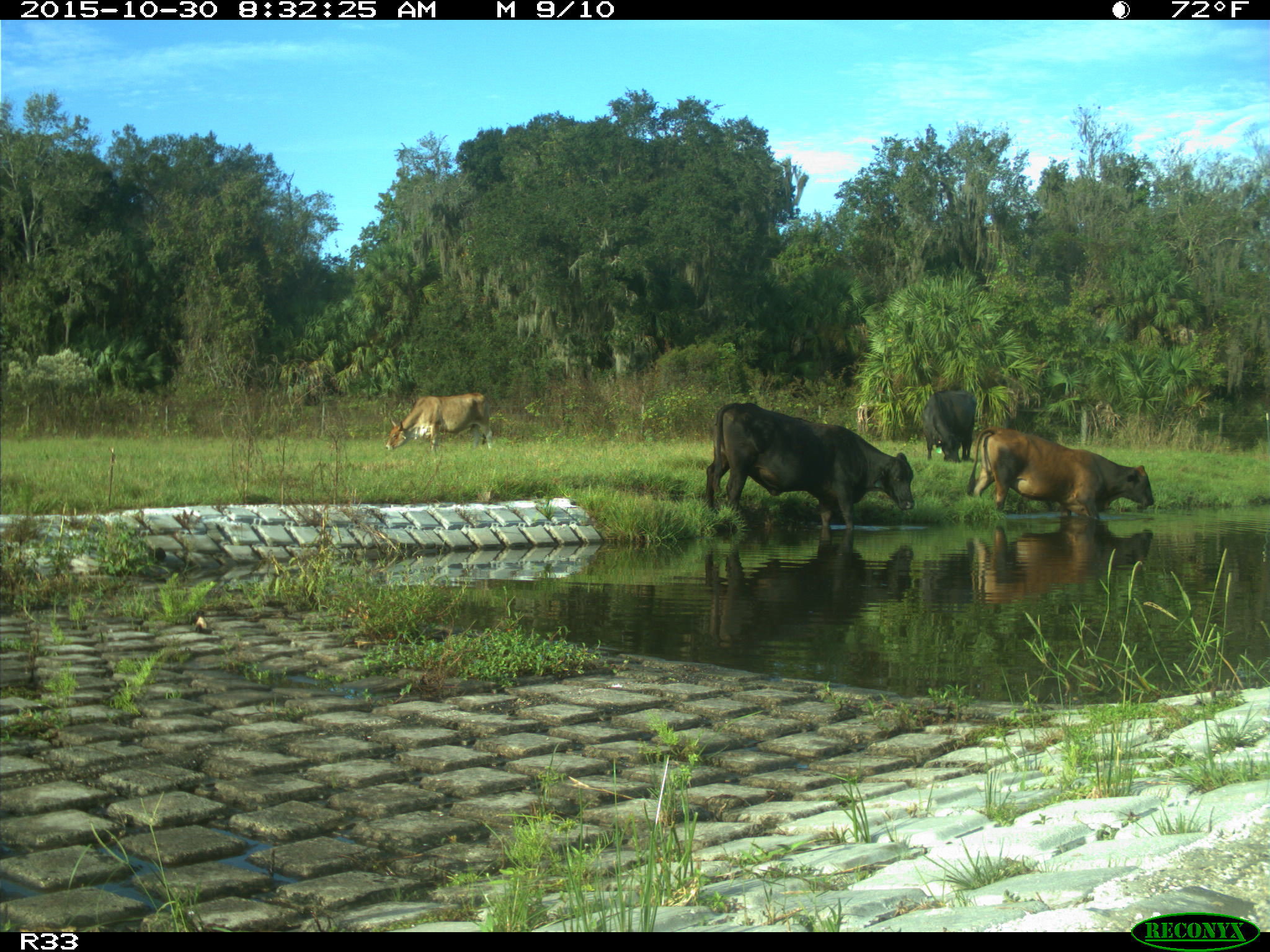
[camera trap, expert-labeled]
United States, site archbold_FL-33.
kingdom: Animalia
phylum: Chordata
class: Mammalia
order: Artiodactyla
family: Bovidae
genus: Bos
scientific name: Bos taurus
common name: domestic cow